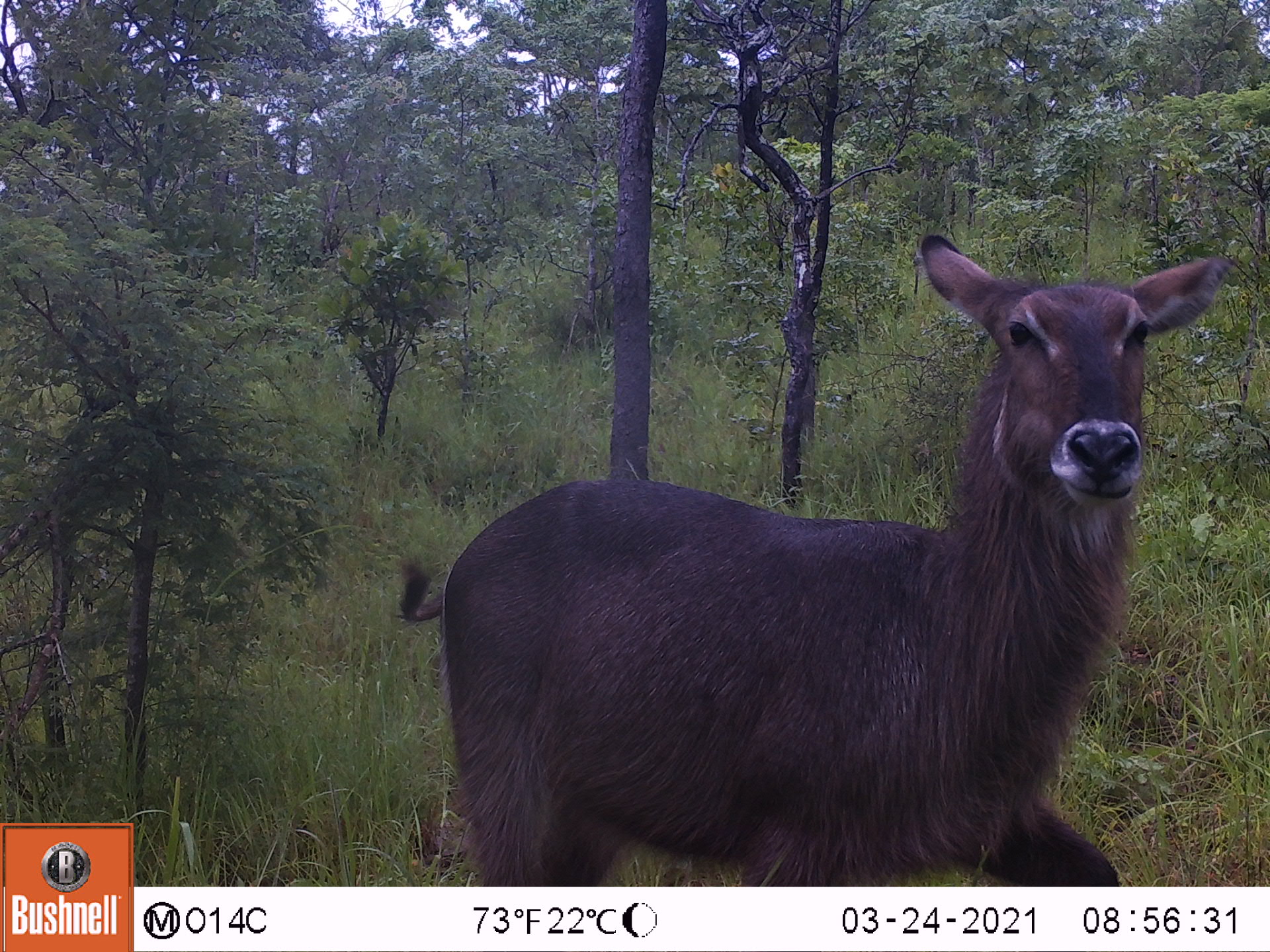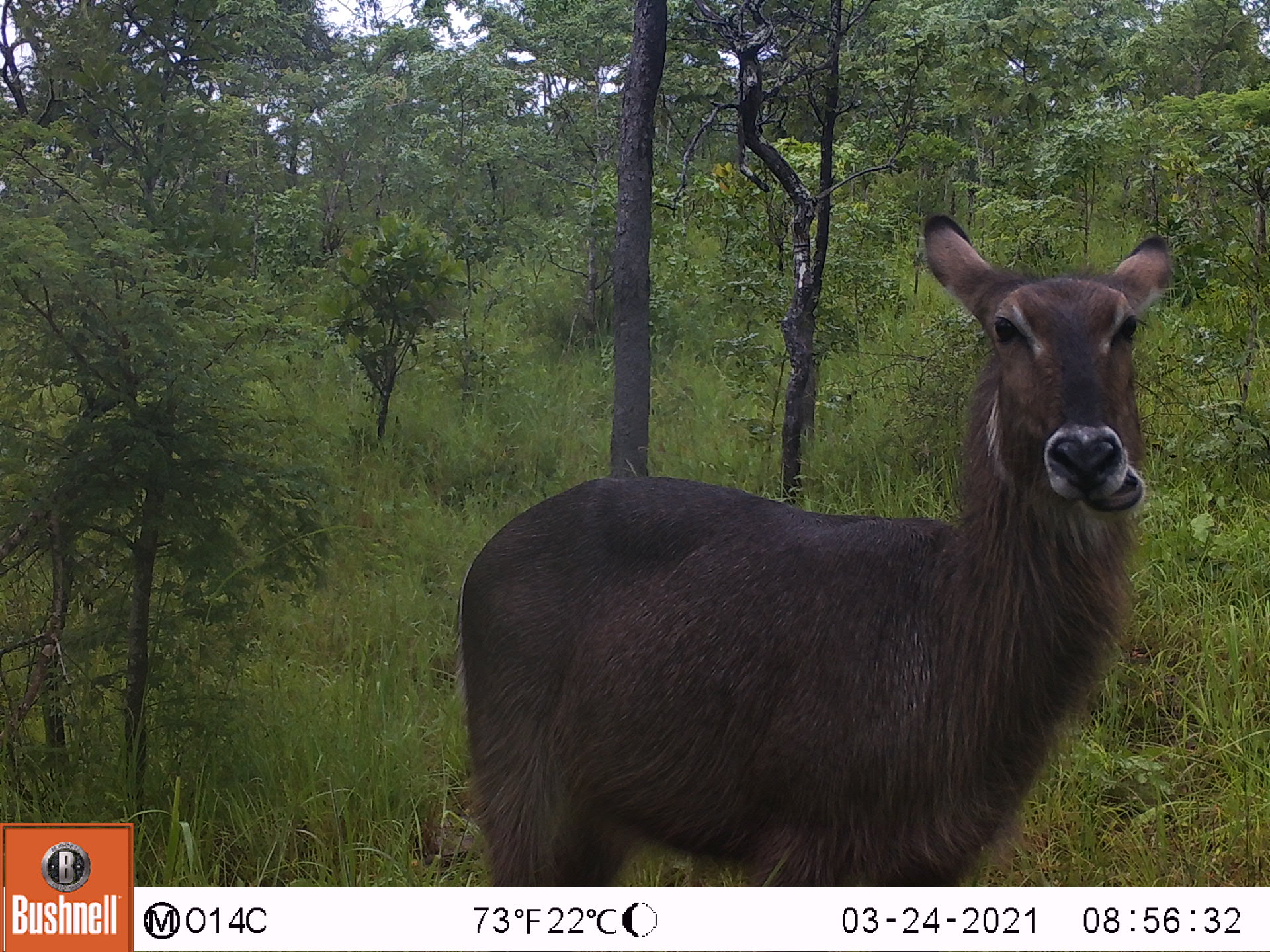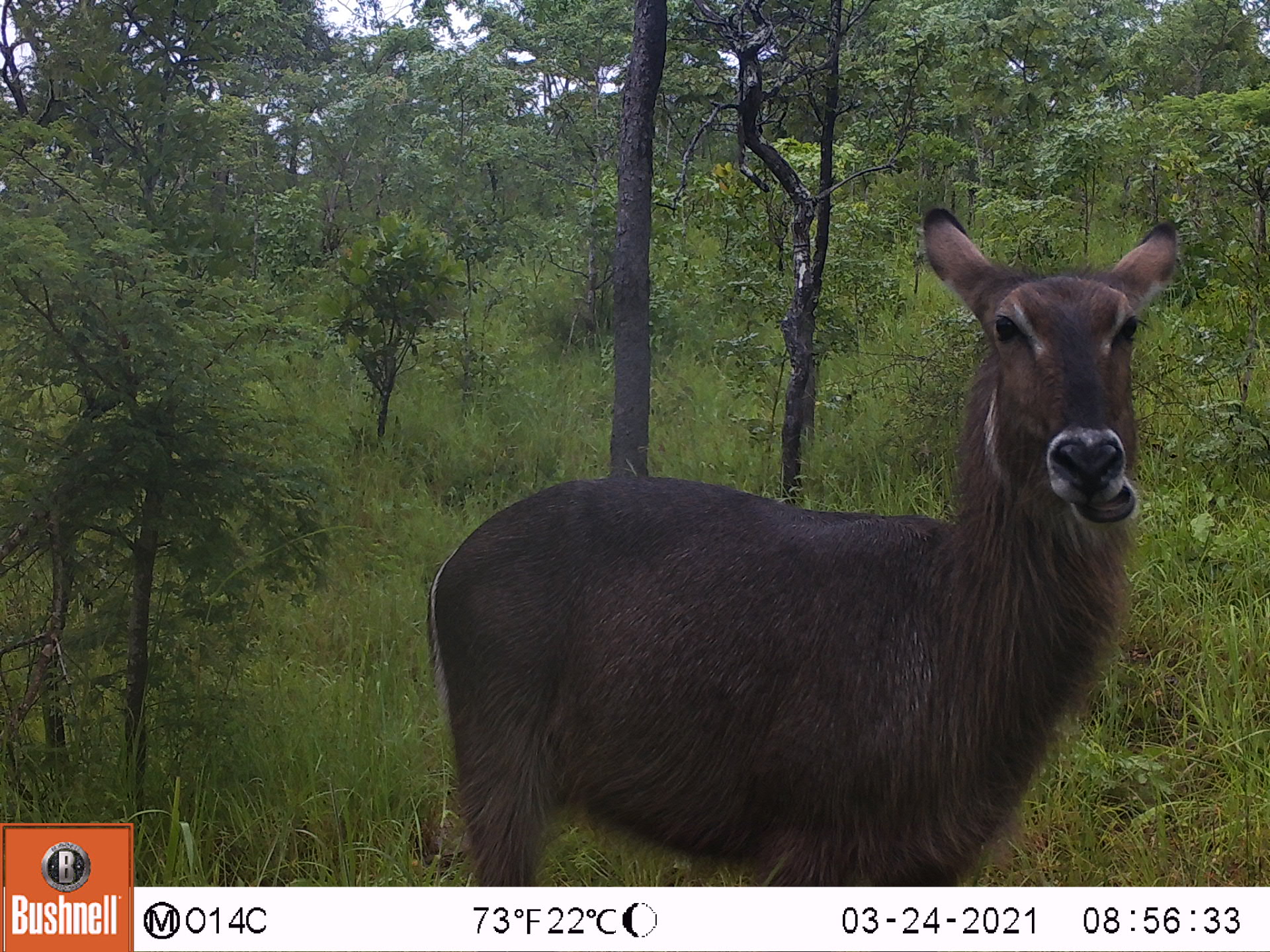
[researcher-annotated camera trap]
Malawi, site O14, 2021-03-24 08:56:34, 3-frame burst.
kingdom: Animalia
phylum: Chordata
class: Mammalia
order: Artiodactyla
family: Bovidae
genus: Kobus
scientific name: Kobus ellipsiprymnus ellipsiprymnus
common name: common waterbuck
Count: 1.